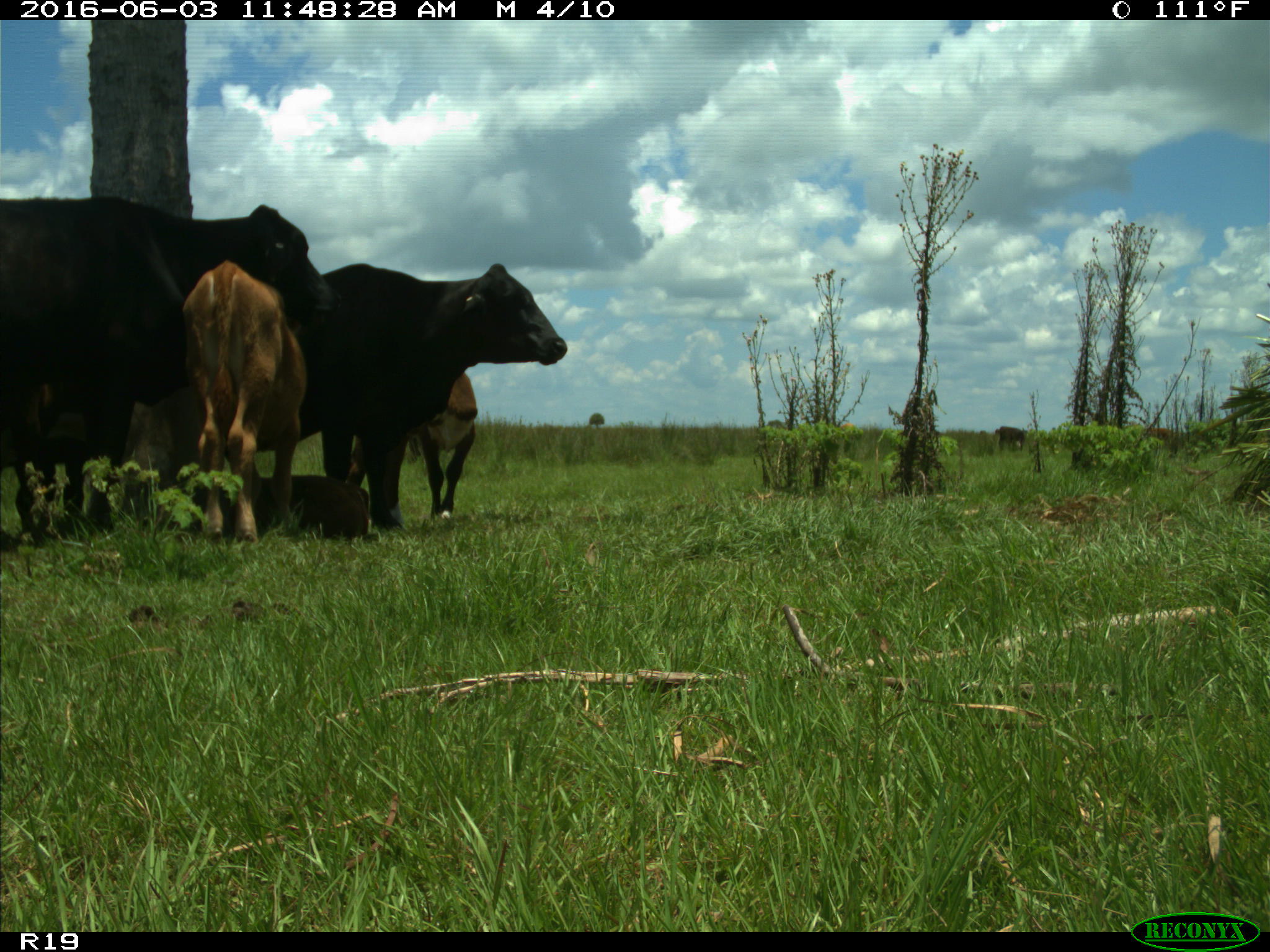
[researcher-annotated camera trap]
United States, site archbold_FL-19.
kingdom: Animalia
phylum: Chordata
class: Mammalia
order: Artiodactyla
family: Bovidae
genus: Bos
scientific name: Bos taurus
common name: domestic cow